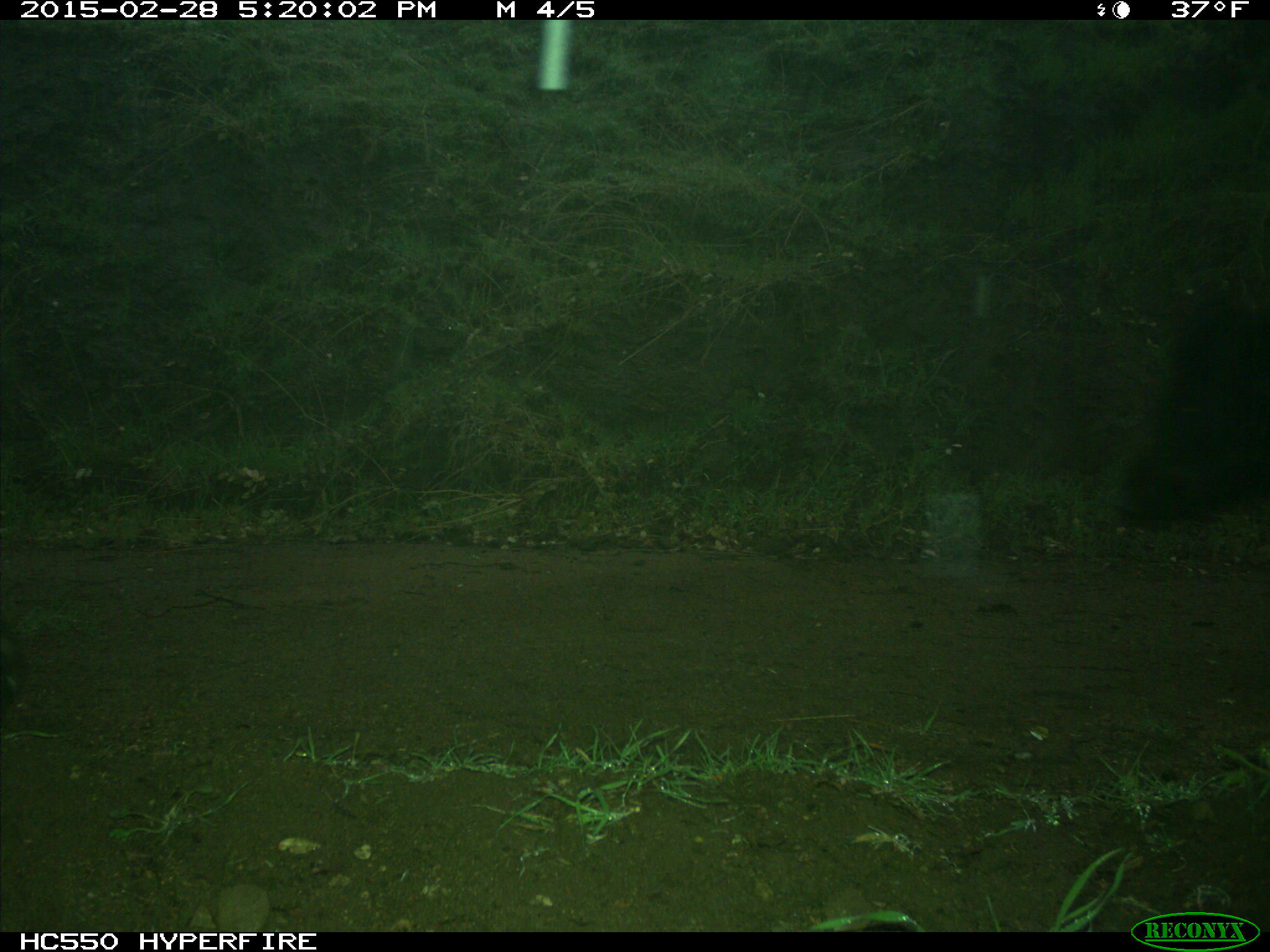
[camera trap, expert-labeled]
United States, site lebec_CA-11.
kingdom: Animalia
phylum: Chordata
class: Mammalia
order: Artiodactyla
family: Suidae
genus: Sus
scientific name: Sus scrofa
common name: wild boar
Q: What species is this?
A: Sus scrofa (wild boar).